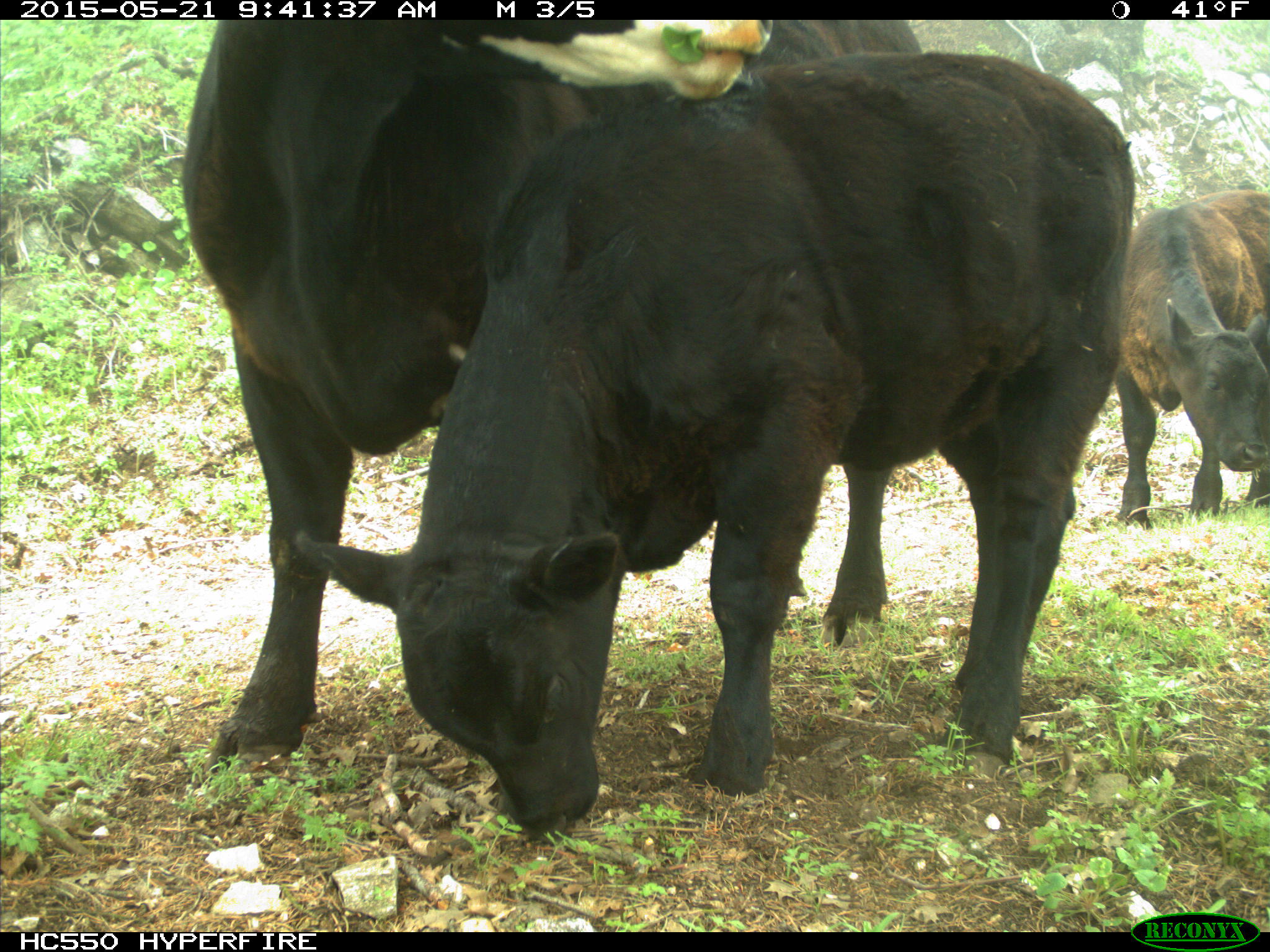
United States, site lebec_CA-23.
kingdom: Animalia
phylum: Chordata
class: Mammalia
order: Artiodactyla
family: Bovidae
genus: Bos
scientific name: Bos taurus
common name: domestic cow